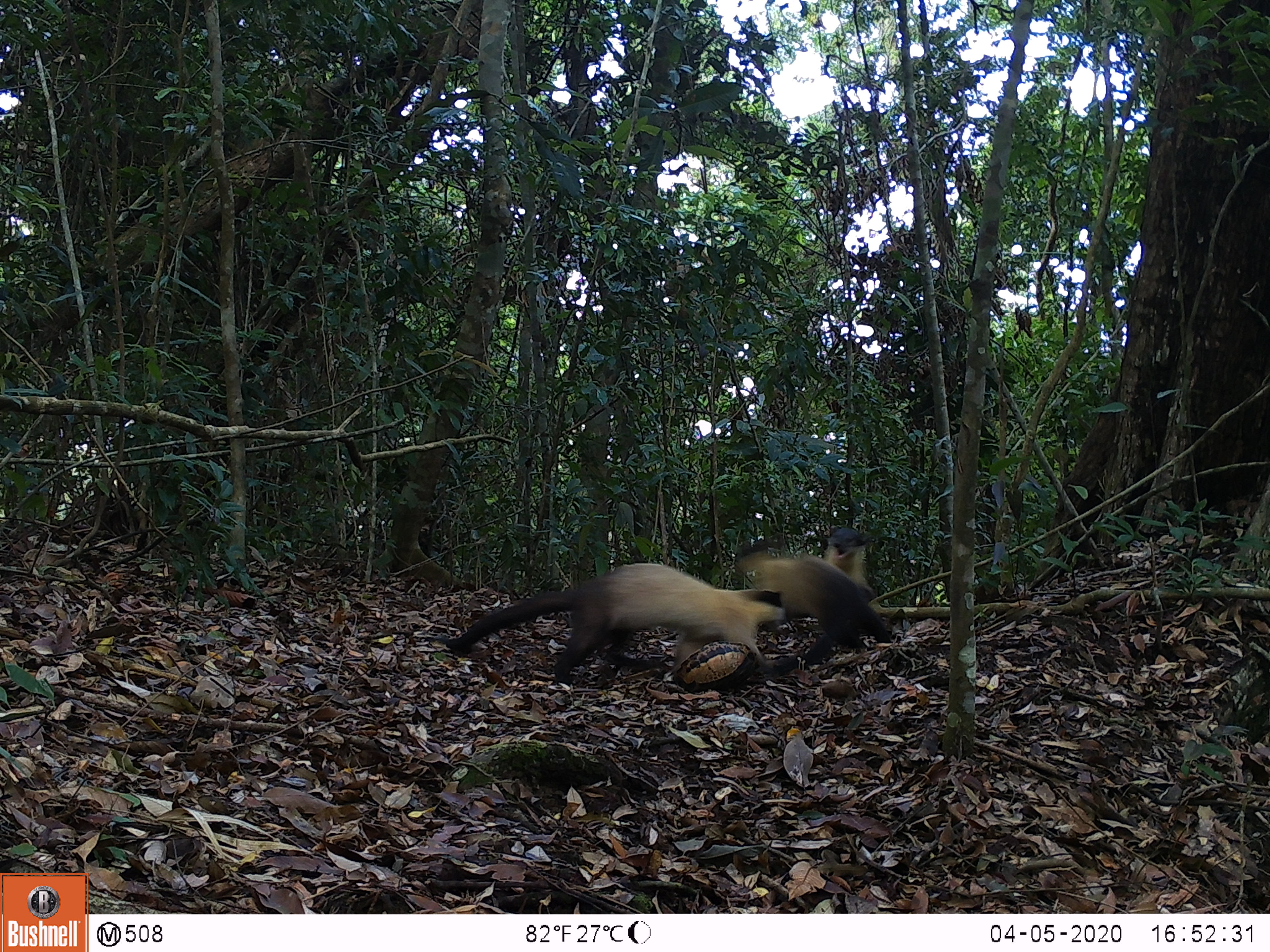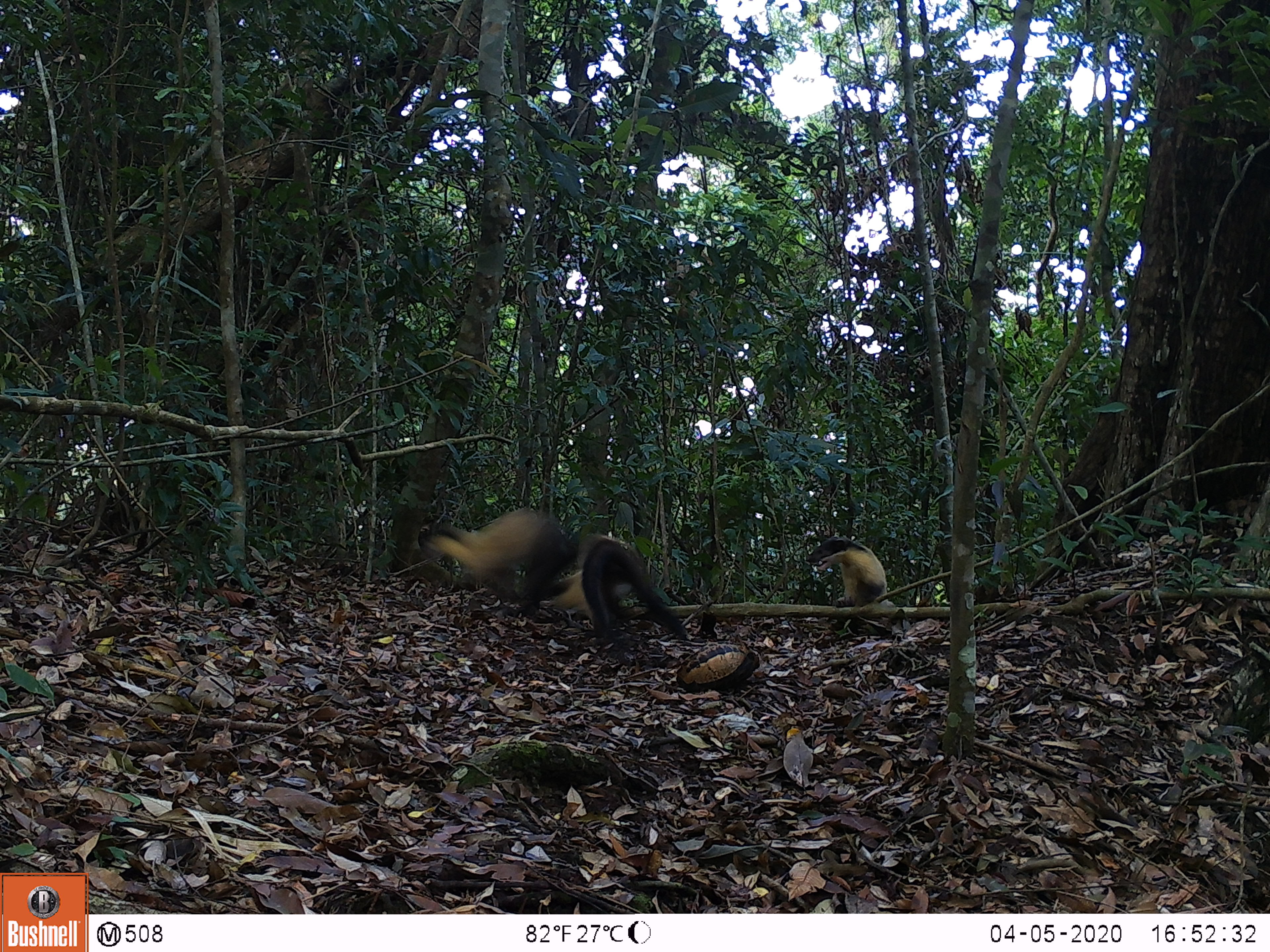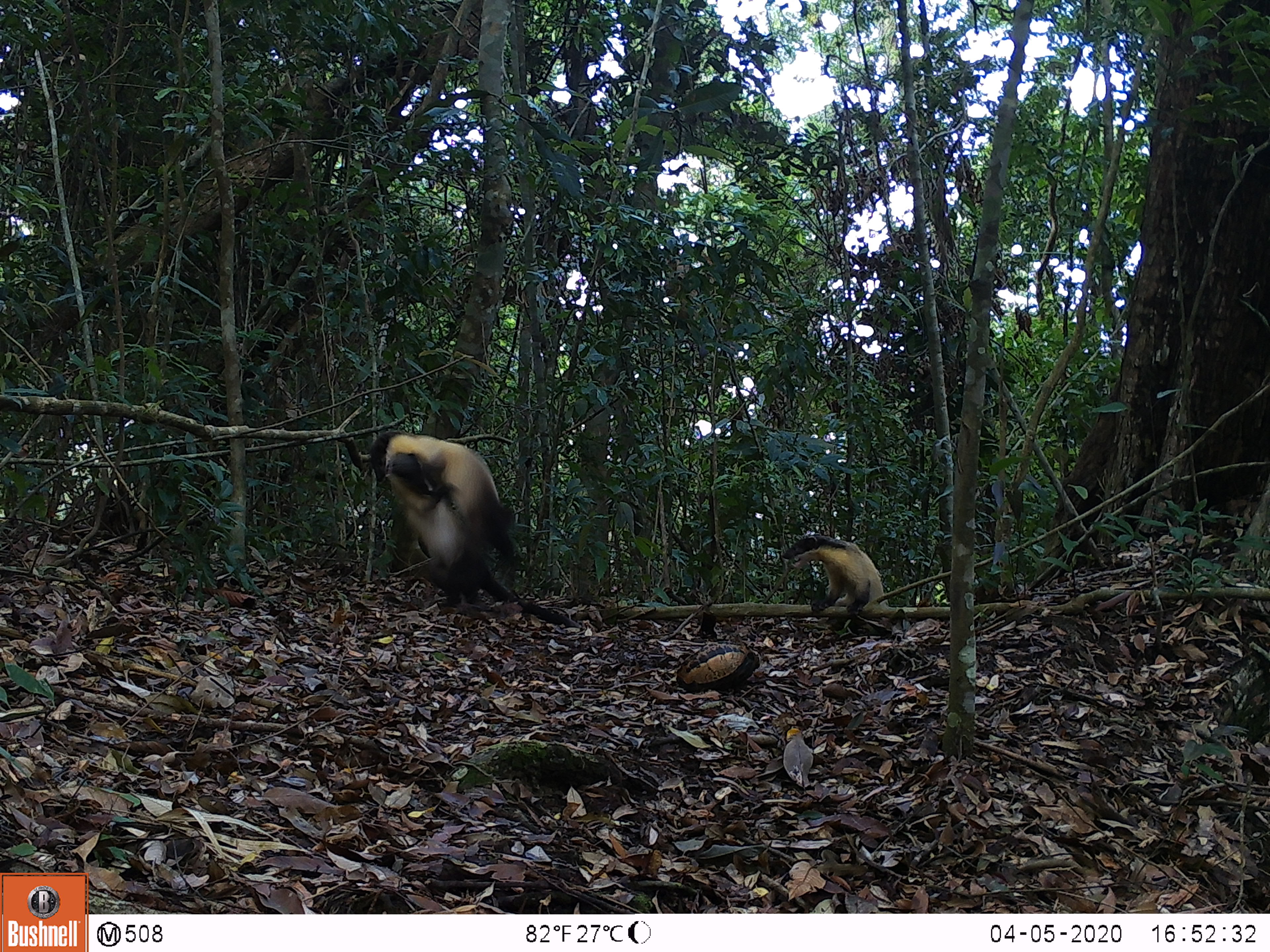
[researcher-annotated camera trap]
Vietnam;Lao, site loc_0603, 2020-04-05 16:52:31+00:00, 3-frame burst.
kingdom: Animalia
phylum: Chordata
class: Mammalia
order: Carnivora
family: Mustelidae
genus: Martes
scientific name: Martes flavigula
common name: yellow-throated marten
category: yellow throated marten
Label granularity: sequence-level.